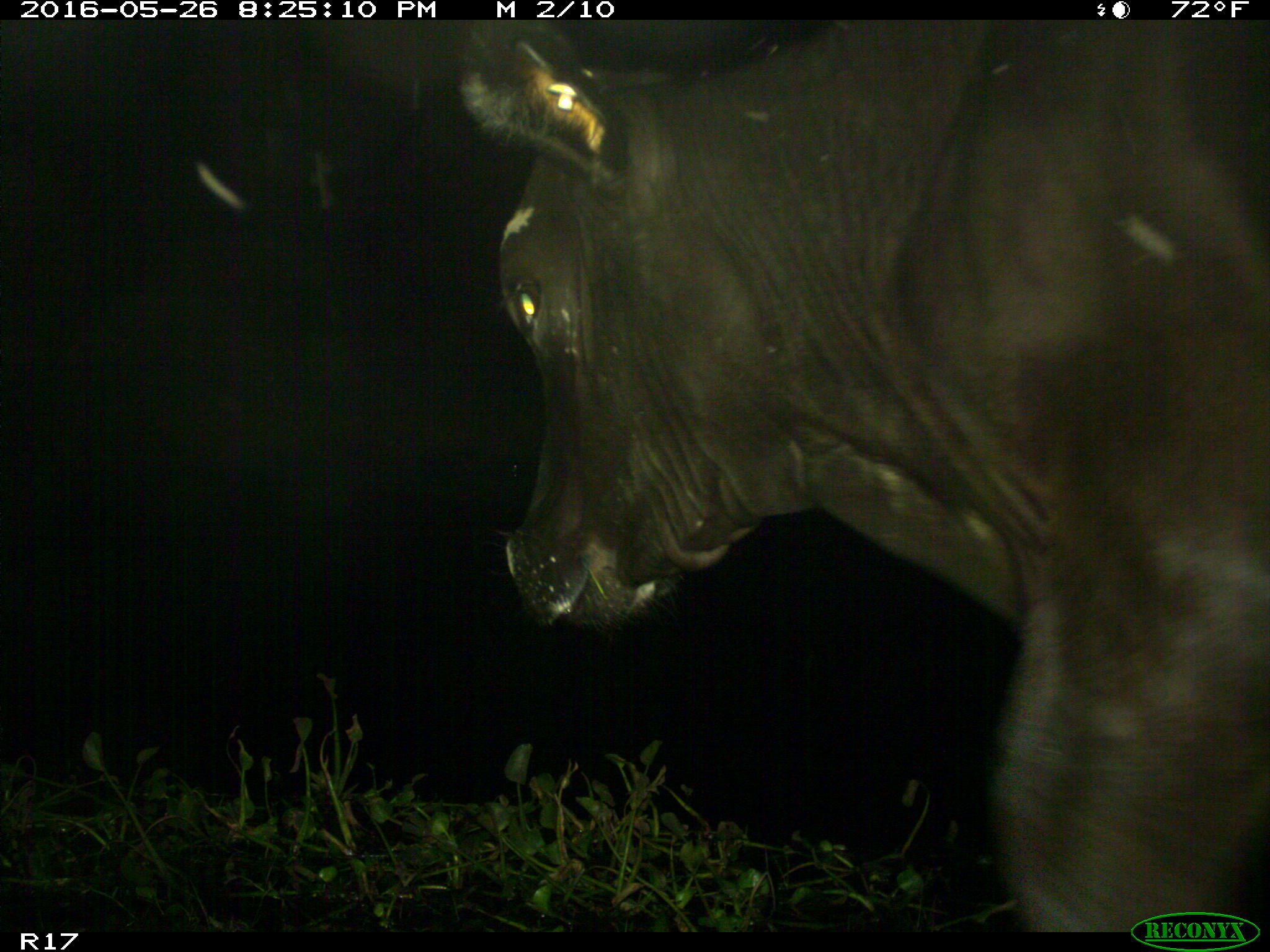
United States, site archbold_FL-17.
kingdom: Animalia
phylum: Chordata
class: Mammalia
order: Artiodactyla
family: Bovidae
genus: Bos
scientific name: Bos taurus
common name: domestic cow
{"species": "Bos taurus (domestic cow)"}